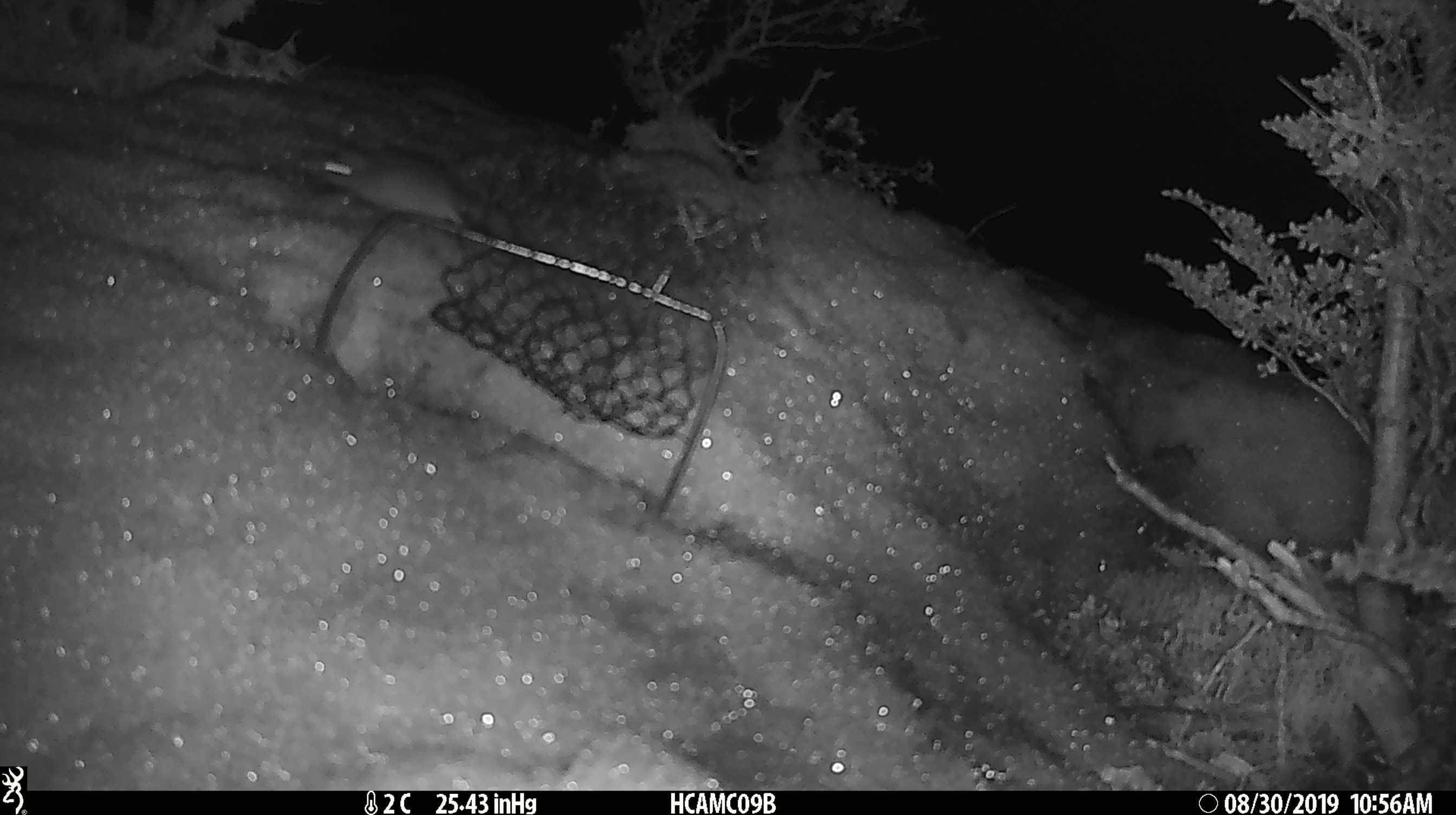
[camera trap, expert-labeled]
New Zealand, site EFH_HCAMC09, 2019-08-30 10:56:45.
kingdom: Animalia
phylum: Chordata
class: Mammalia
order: Rodentia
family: Muridae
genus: Mus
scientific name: Mus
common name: mouse